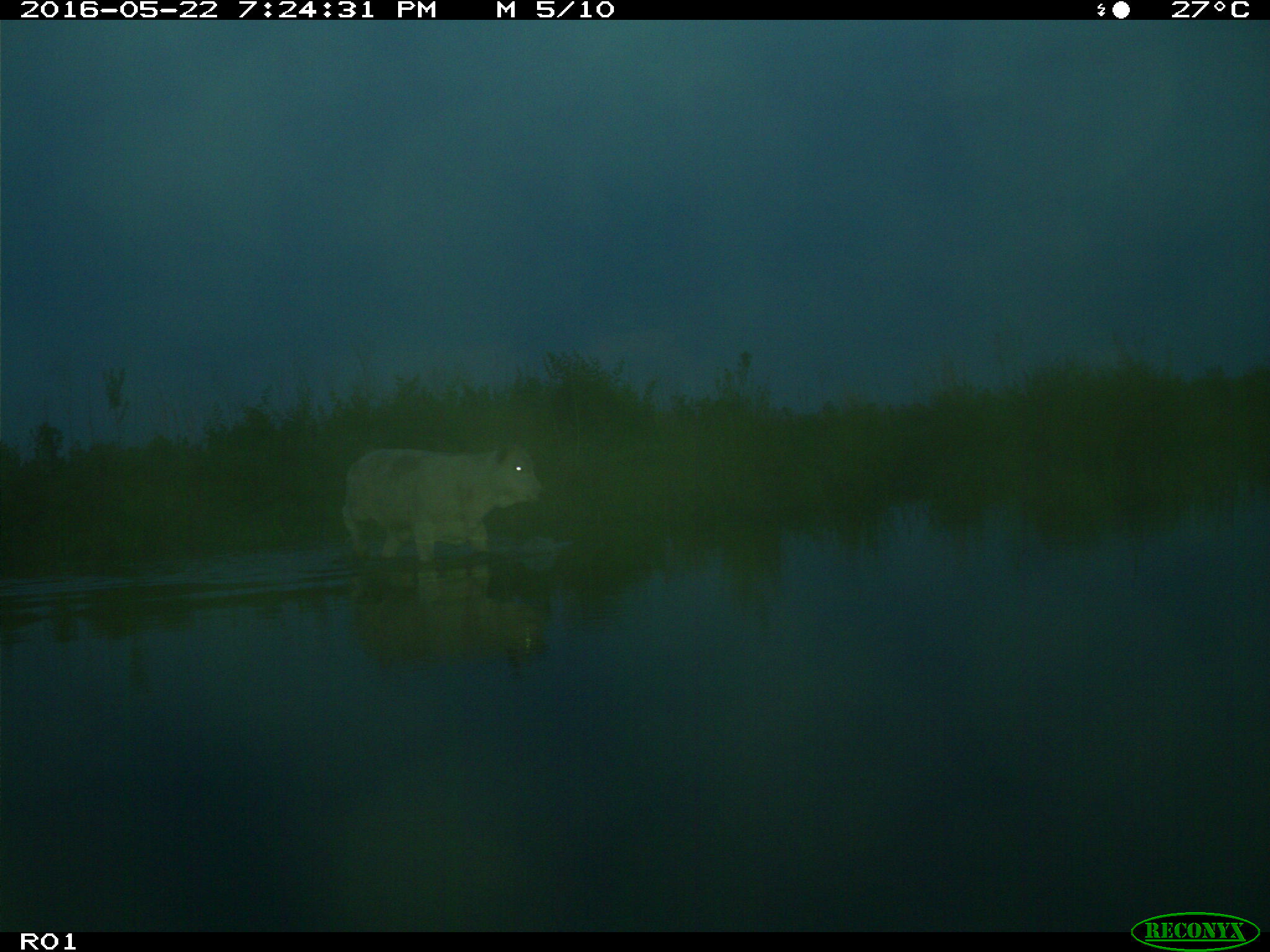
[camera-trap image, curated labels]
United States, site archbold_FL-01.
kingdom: Animalia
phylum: Chordata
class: Mammalia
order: Artiodactyla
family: Bovidae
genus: Bos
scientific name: Bos taurus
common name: domestic cow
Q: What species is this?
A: Bos taurus (domestic cow).